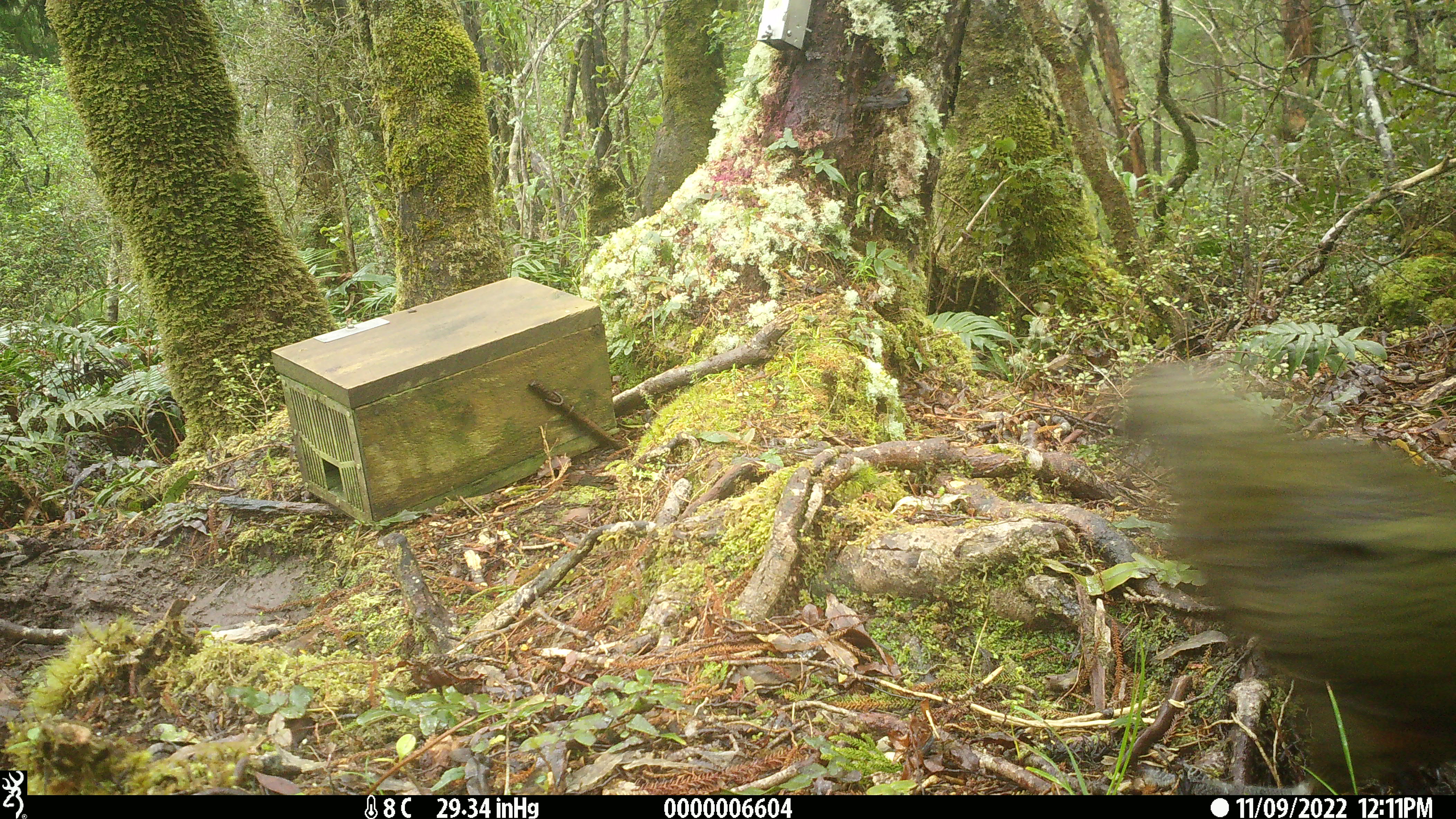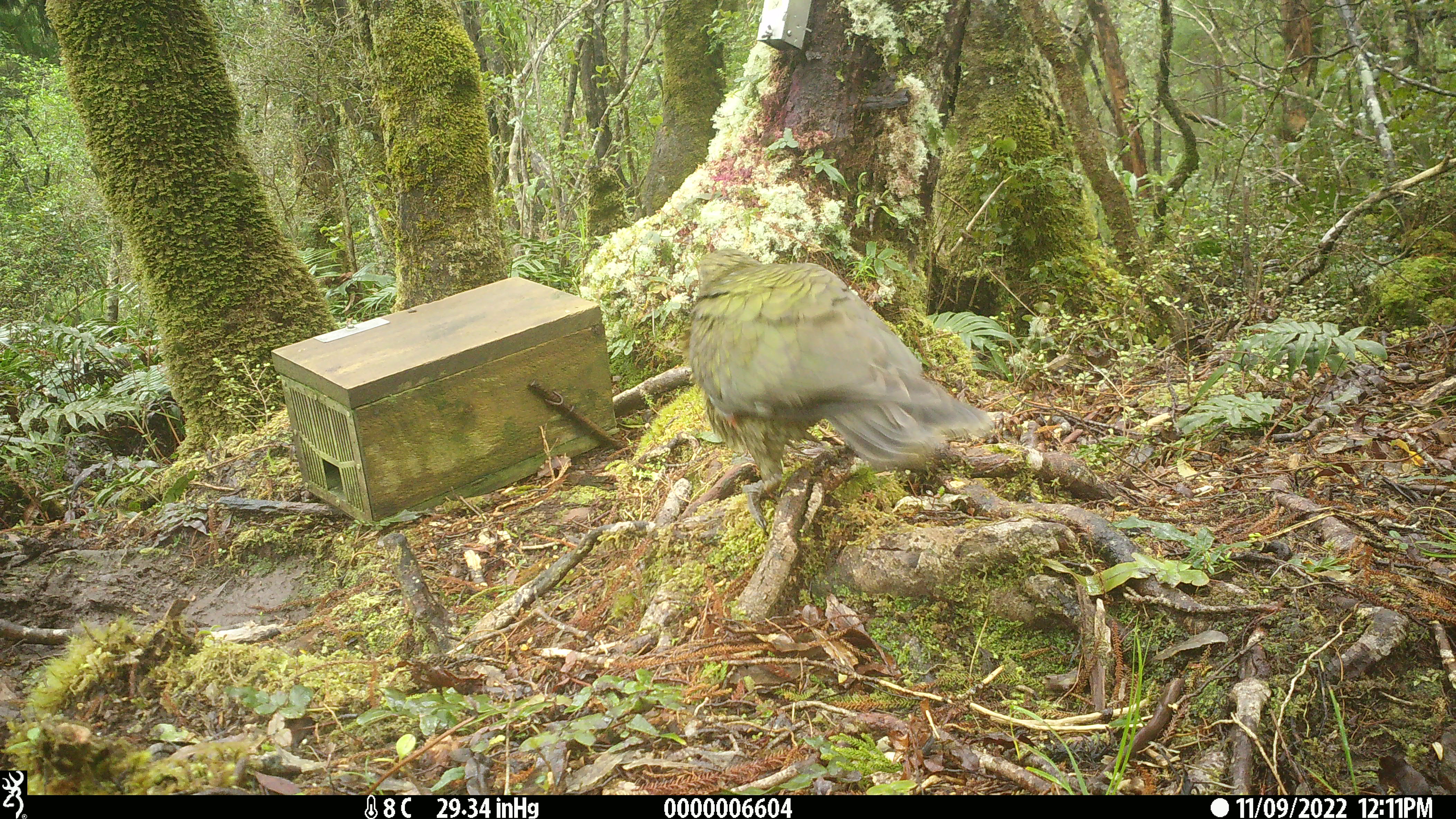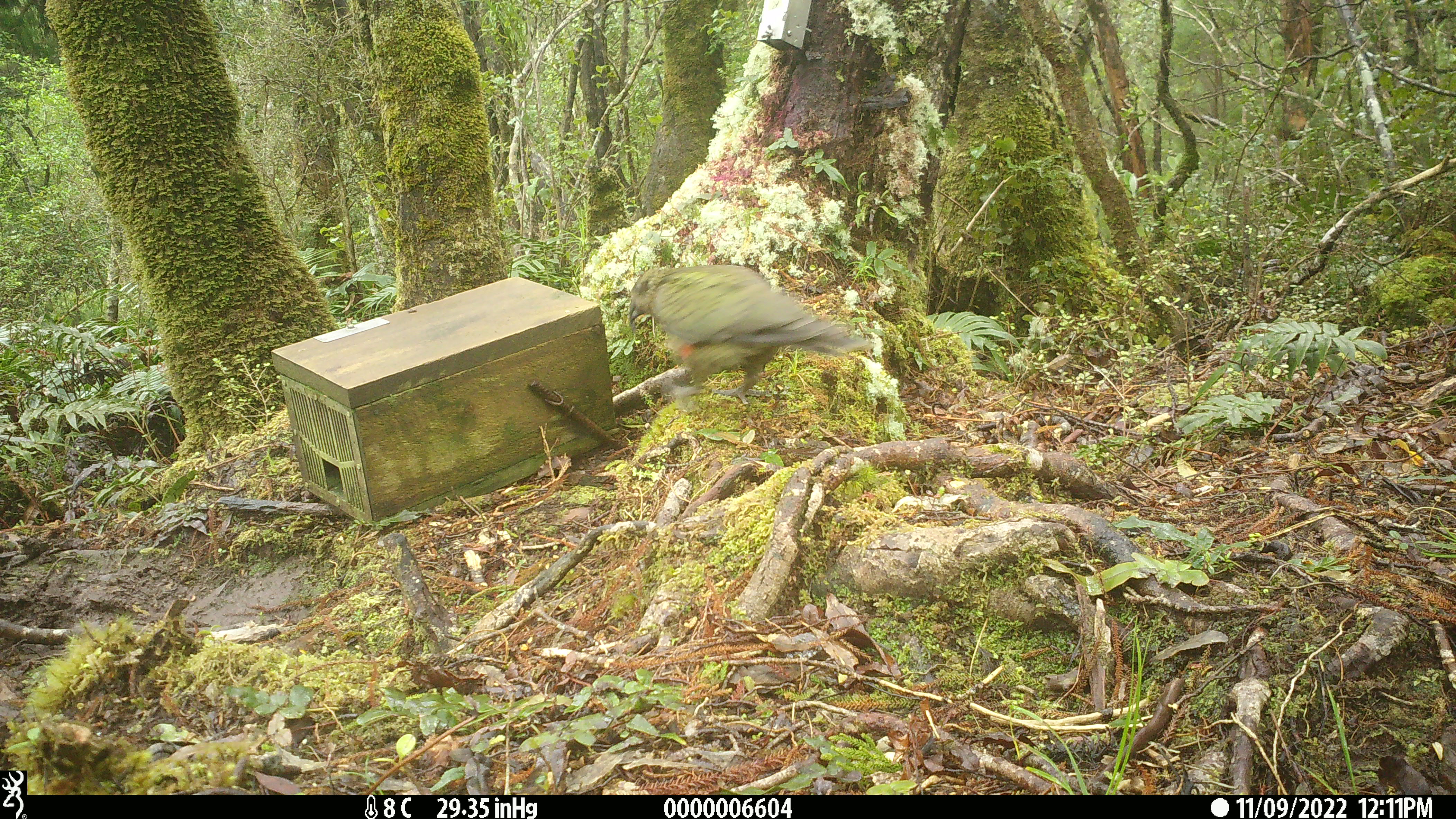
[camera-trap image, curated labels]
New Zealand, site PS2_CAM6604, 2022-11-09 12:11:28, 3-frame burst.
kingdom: Animalia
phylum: Chordata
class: Aves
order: Psittaciformes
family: Strigopidae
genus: Nestor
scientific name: Nestor notabilis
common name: kea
Kea (Nestor notabilis).